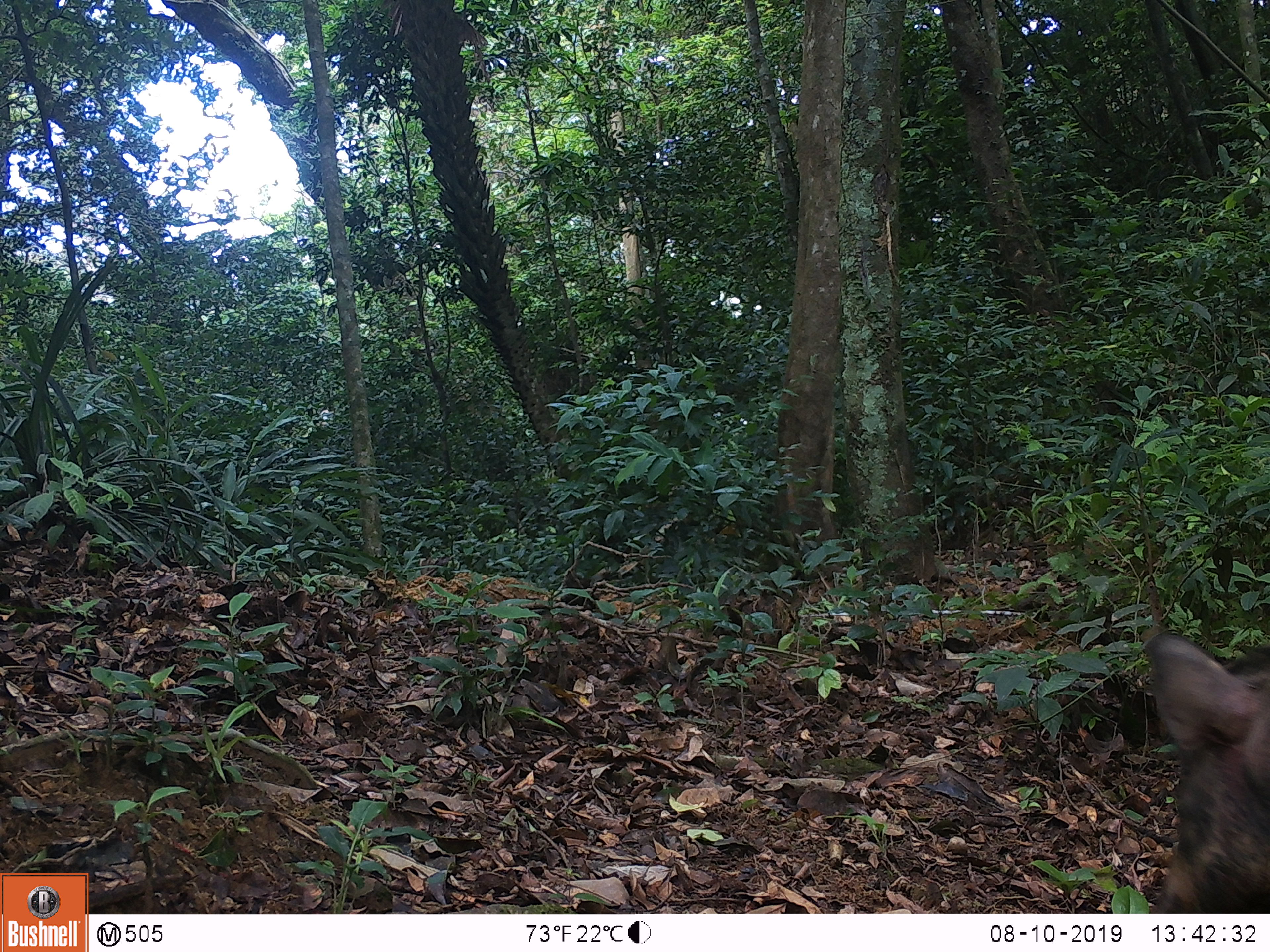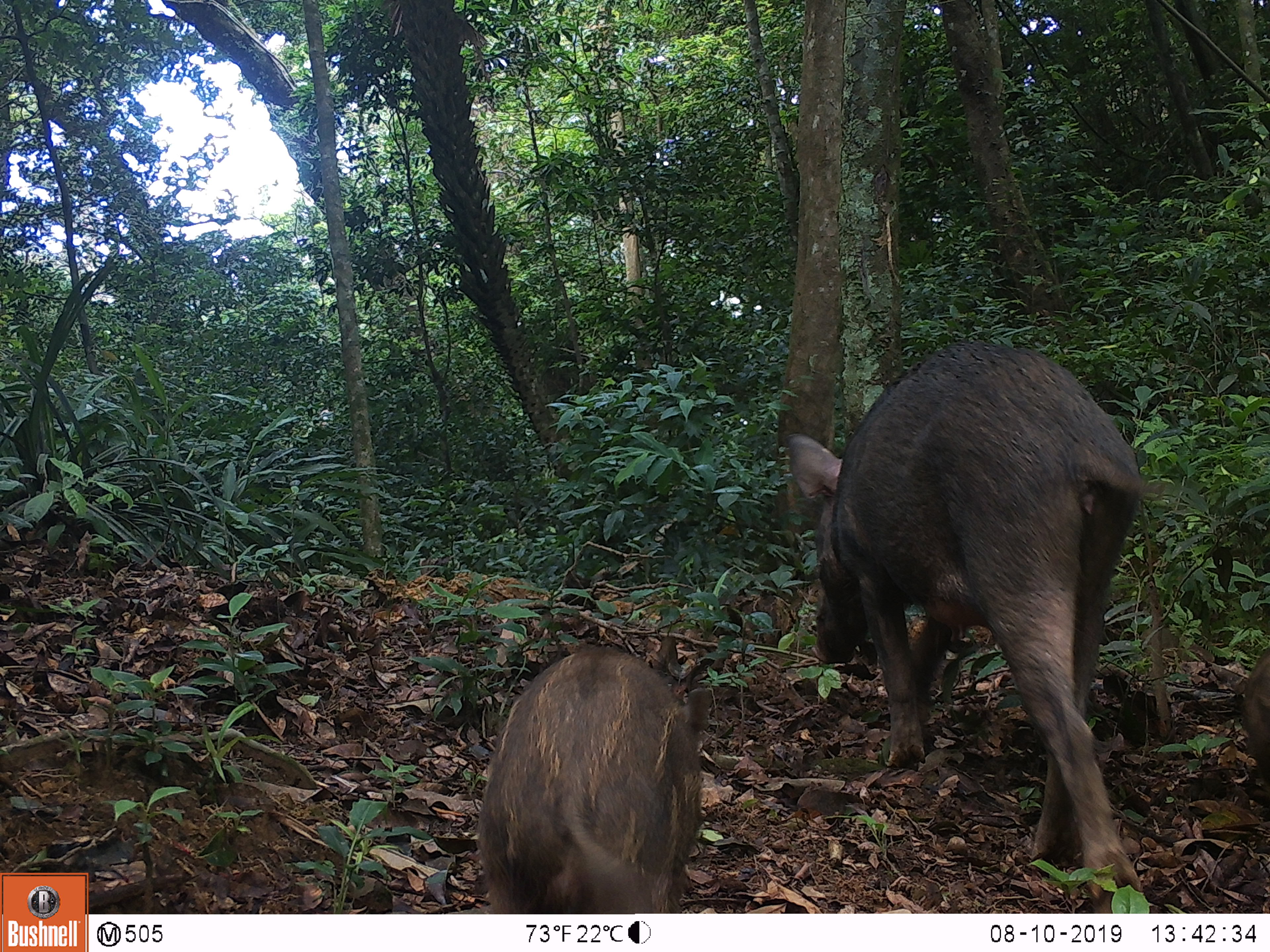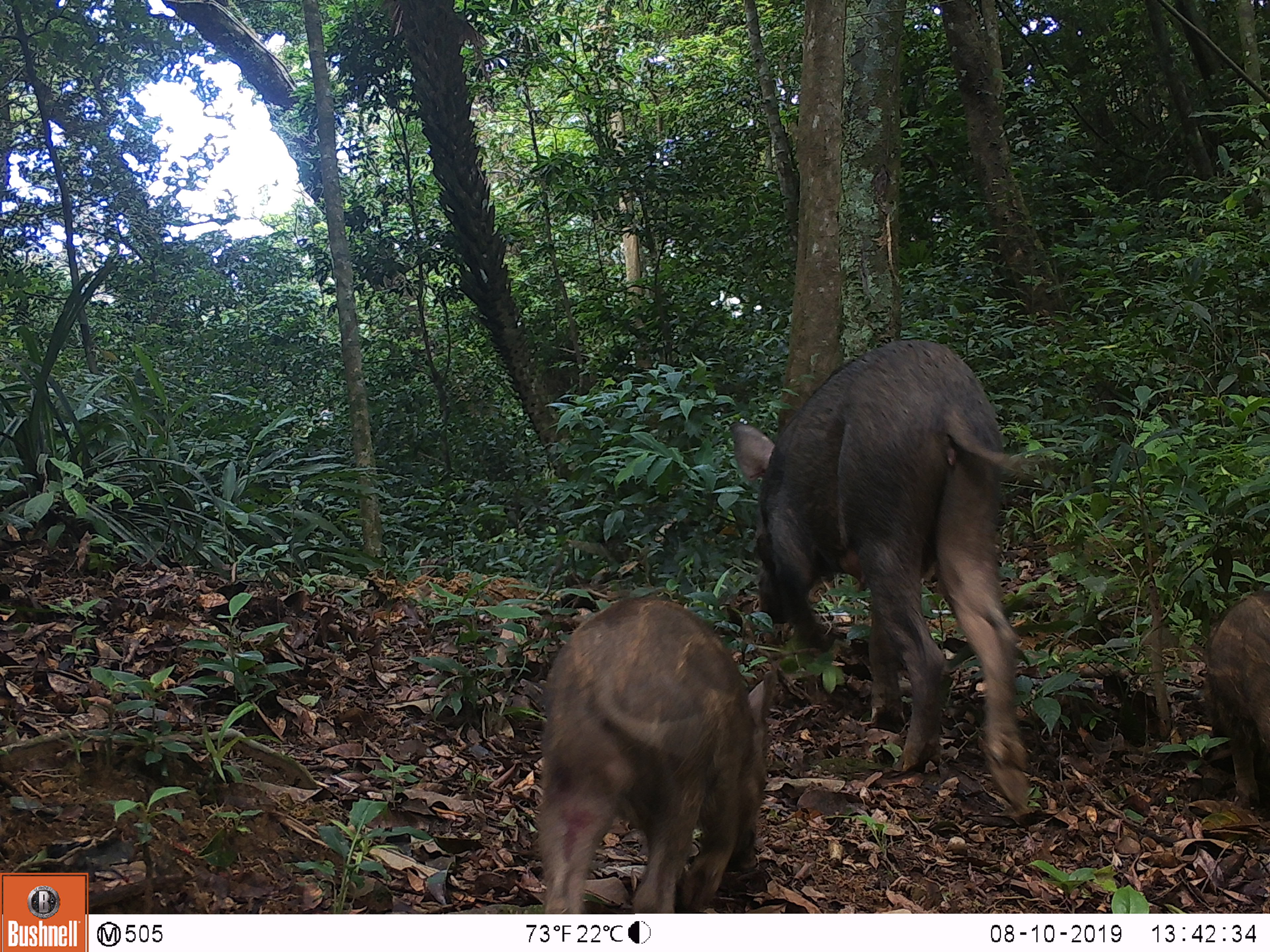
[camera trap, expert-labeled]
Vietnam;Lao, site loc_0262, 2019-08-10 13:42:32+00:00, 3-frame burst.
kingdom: Animalia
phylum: Chordata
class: Mammalia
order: Artiodactyla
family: Suidae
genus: Sus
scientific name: Sus scrofa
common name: eurasian wild pig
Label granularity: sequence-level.